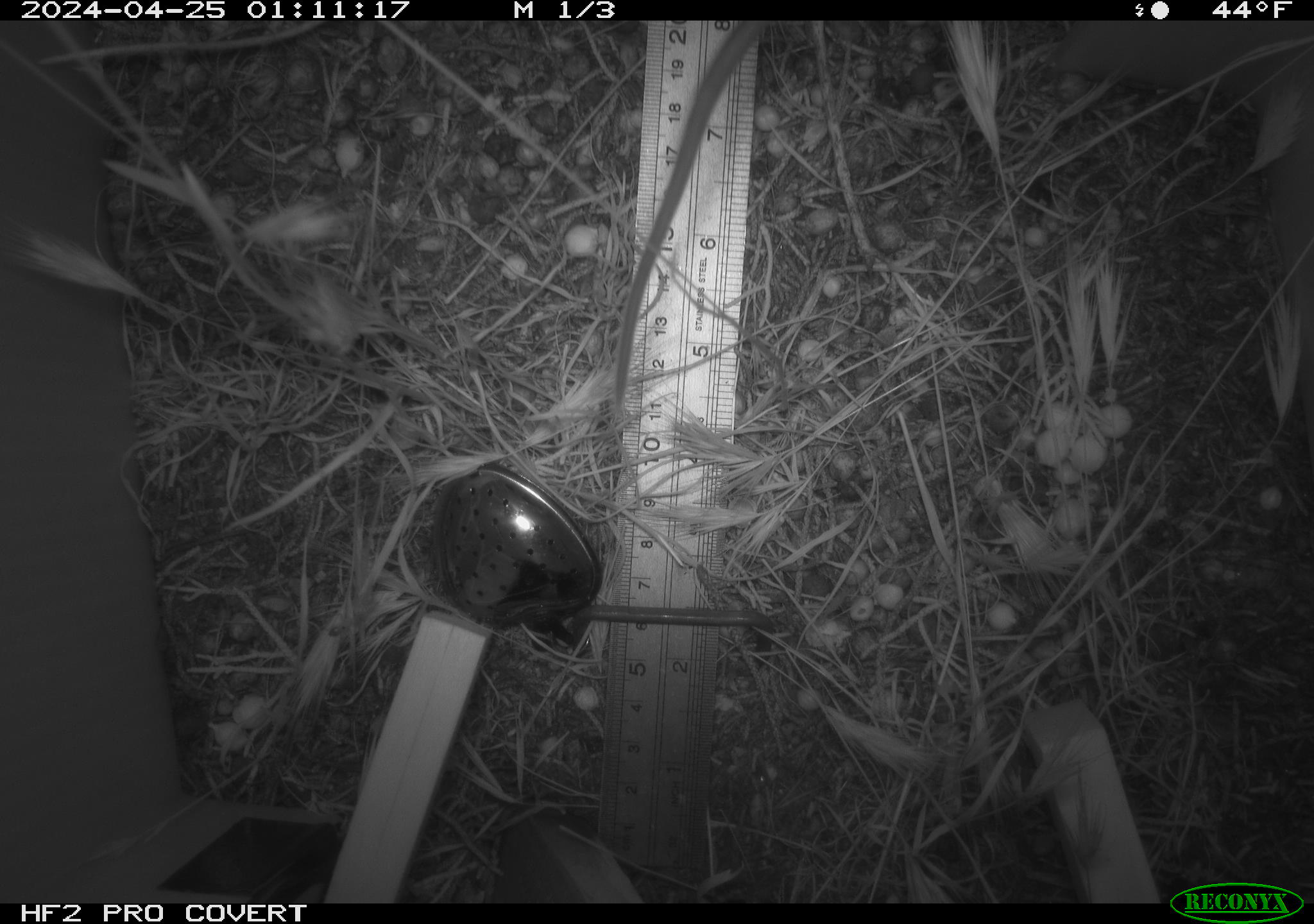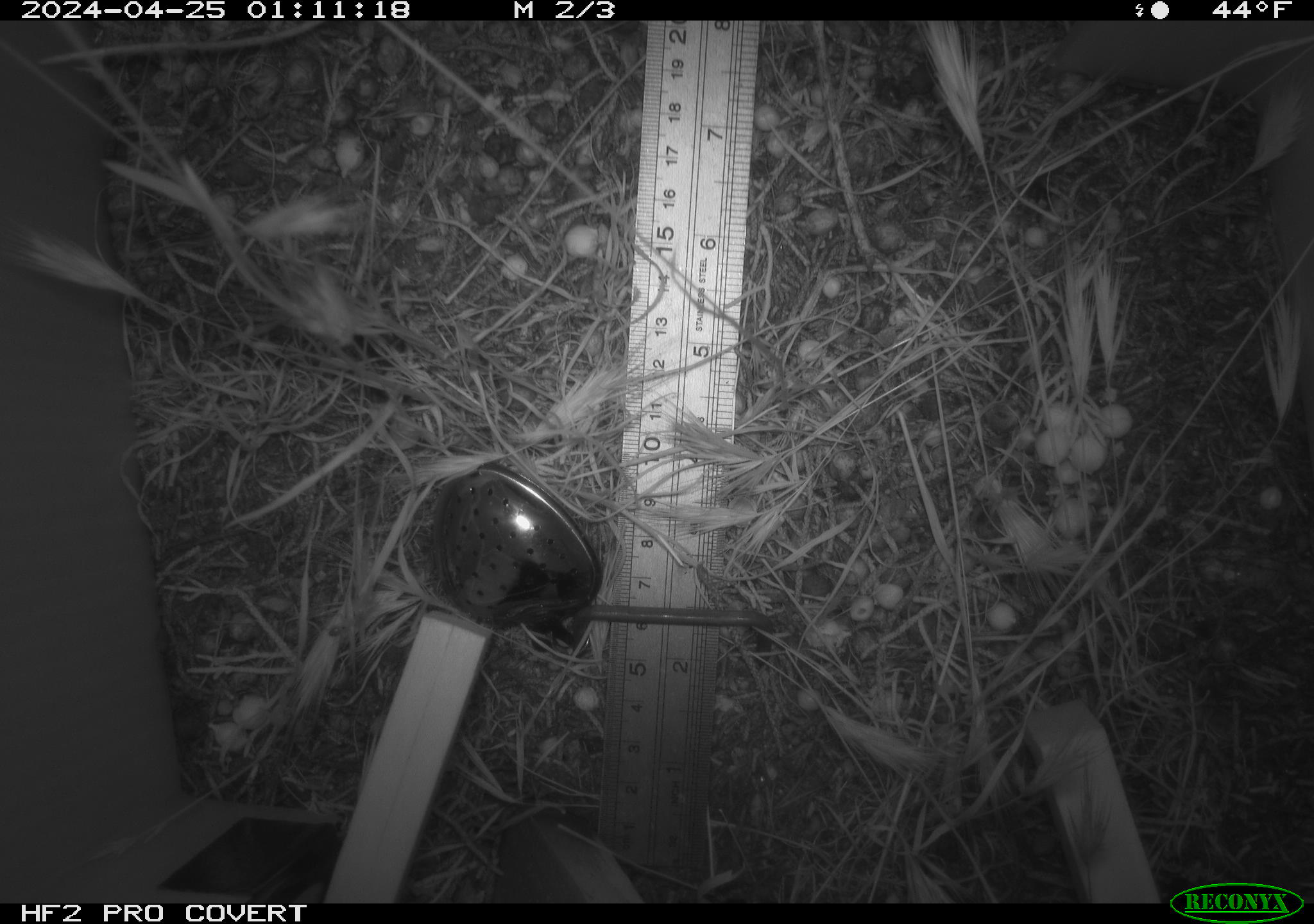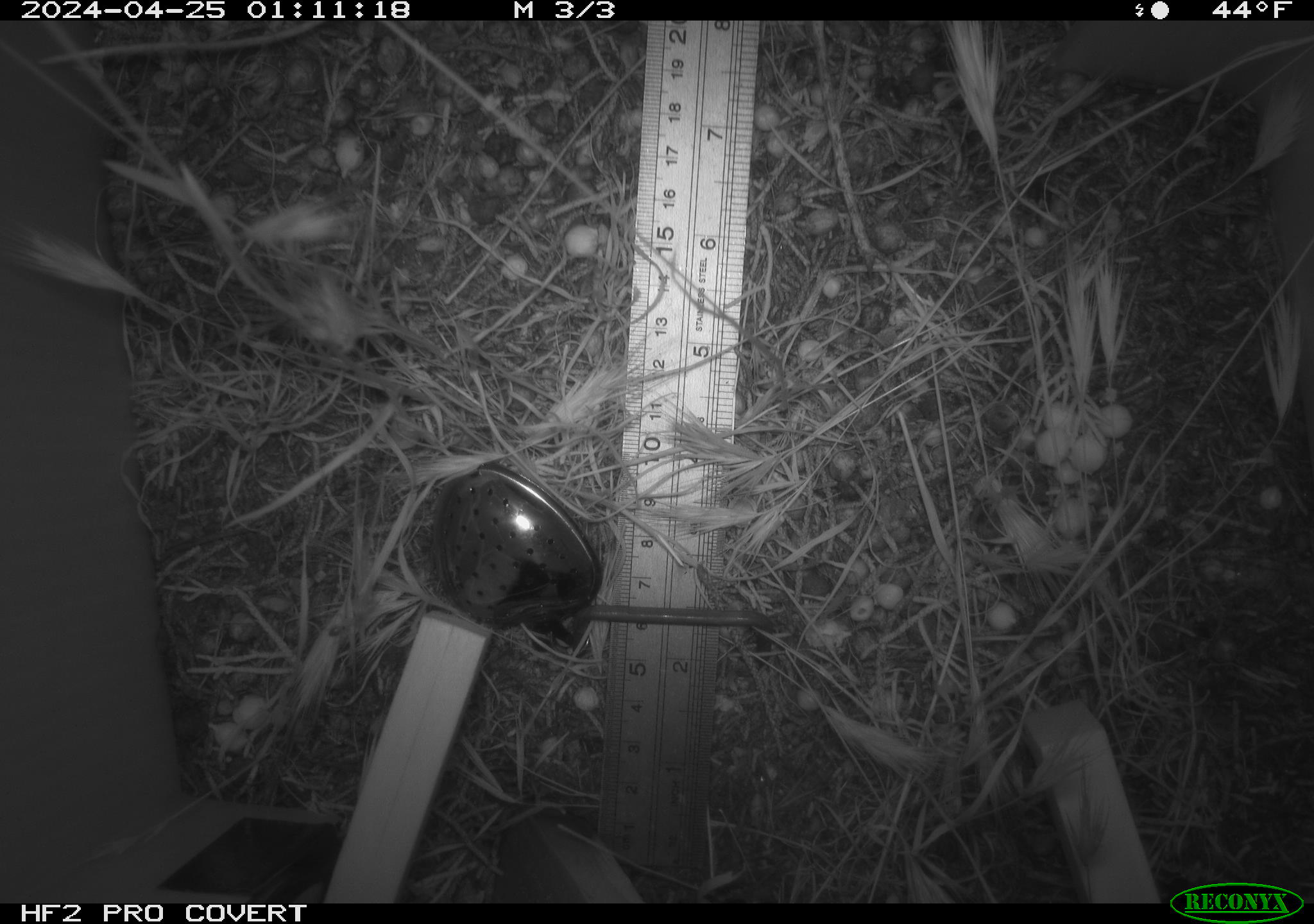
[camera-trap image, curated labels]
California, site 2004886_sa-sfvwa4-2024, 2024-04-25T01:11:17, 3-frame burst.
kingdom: Animalia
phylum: Chordata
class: Mammalia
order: Rodentia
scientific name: Rodentia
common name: mouse species